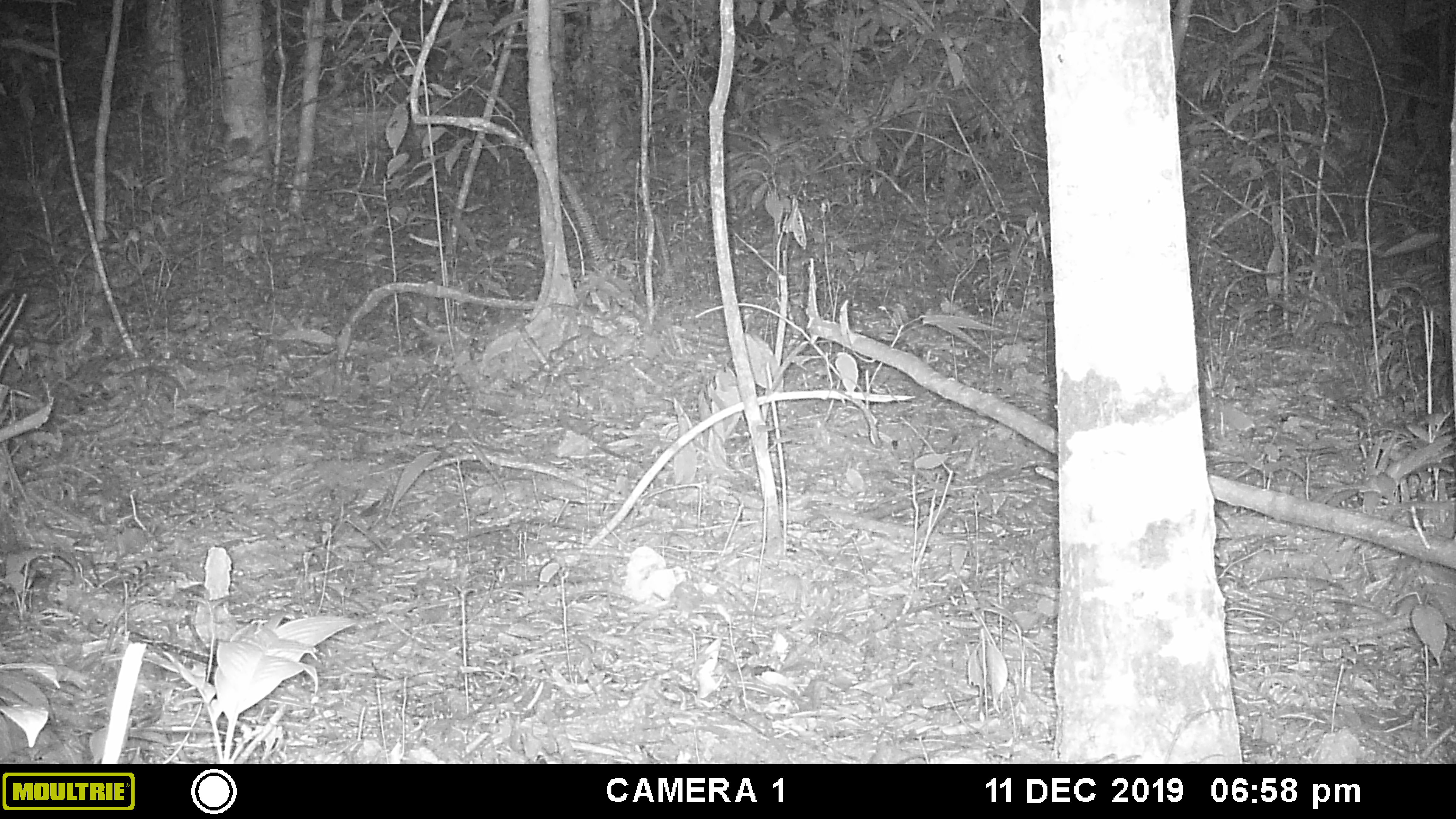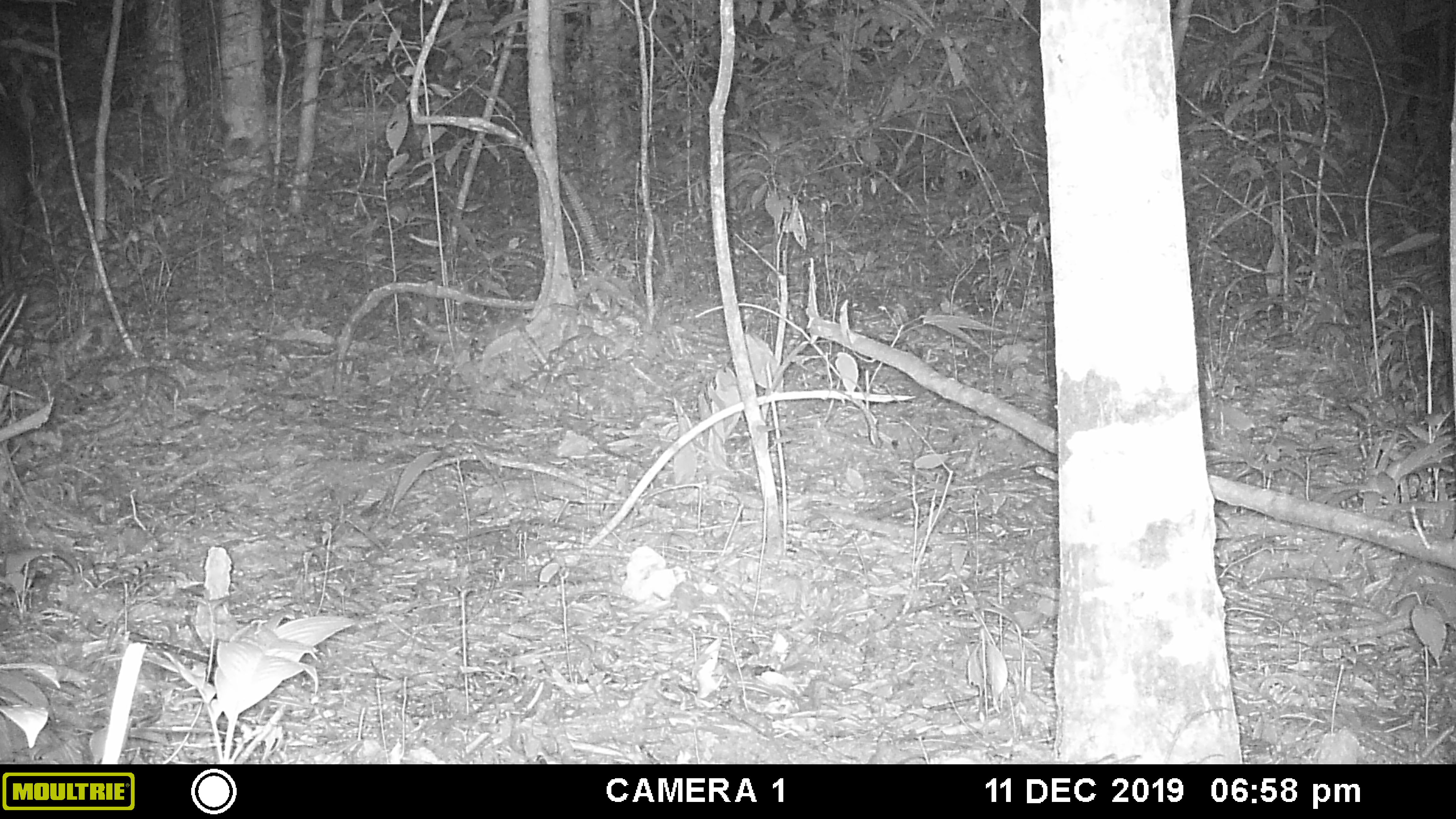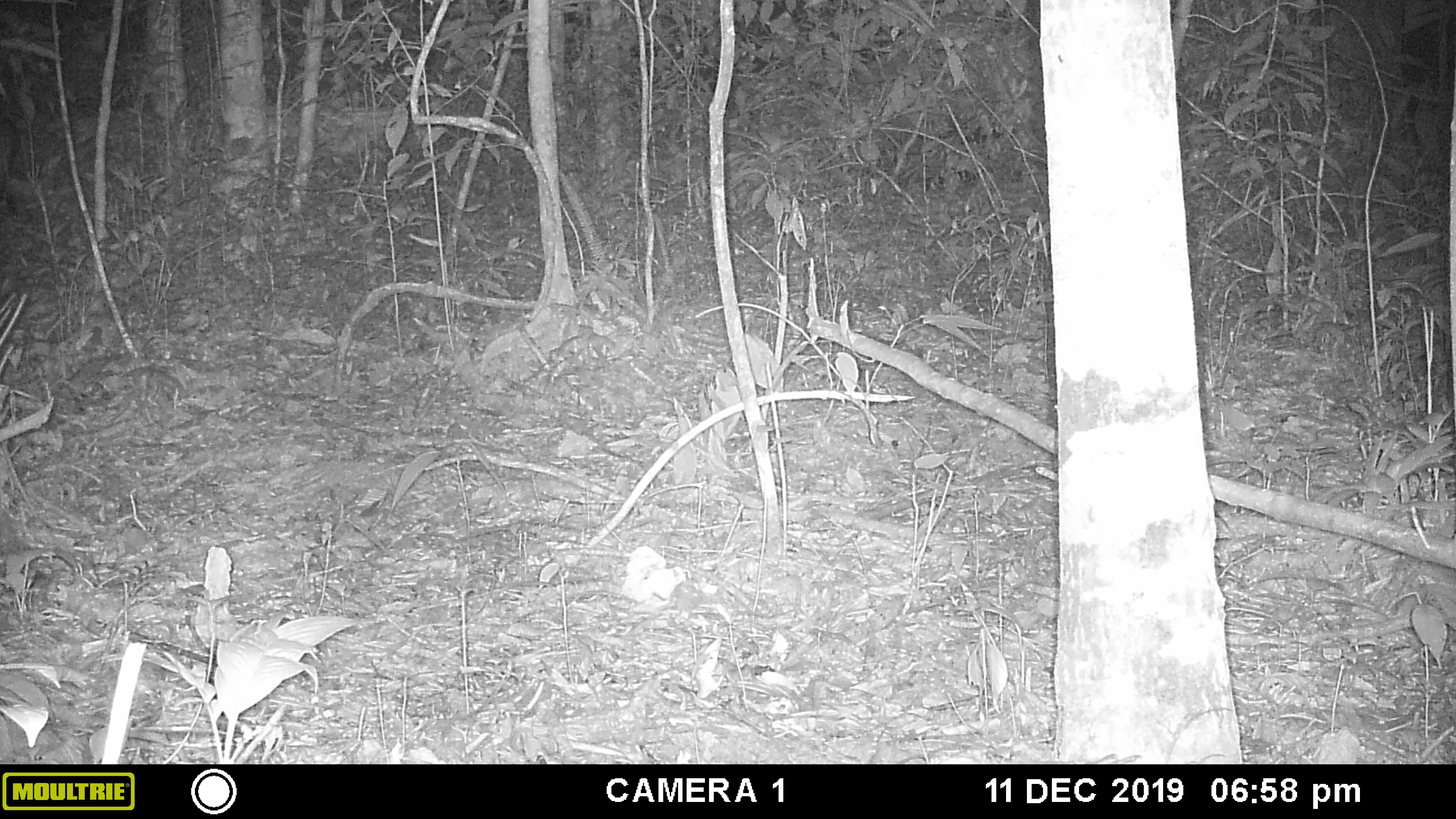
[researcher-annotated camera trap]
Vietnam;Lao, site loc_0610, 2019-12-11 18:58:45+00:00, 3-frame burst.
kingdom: Animalia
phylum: Chordata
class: Mammalia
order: Artiodactyla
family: Suidae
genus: Sus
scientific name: Sus scrofa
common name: eurasian wild pig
Eurasian wild pig (Sus scrofa). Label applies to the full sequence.